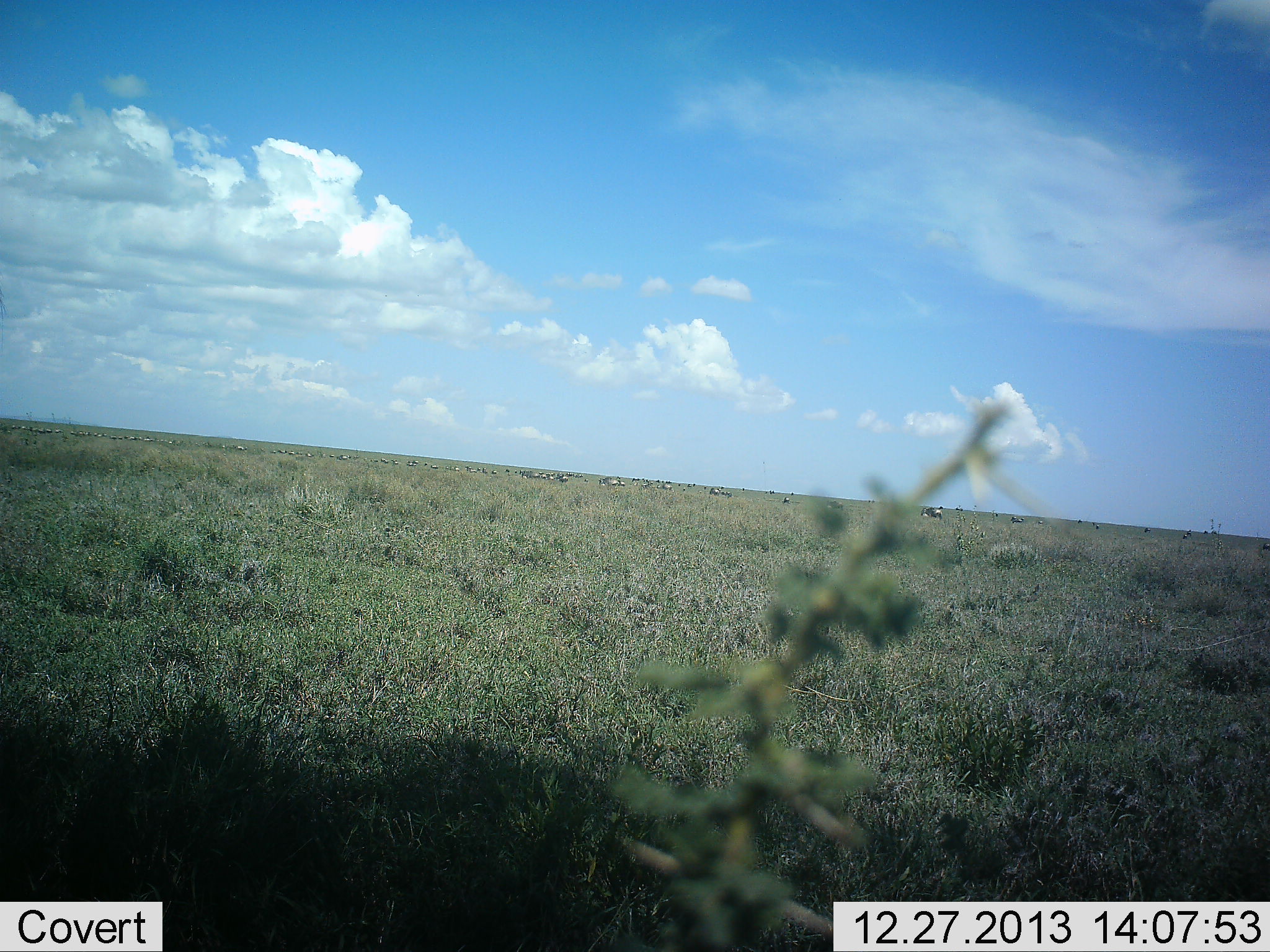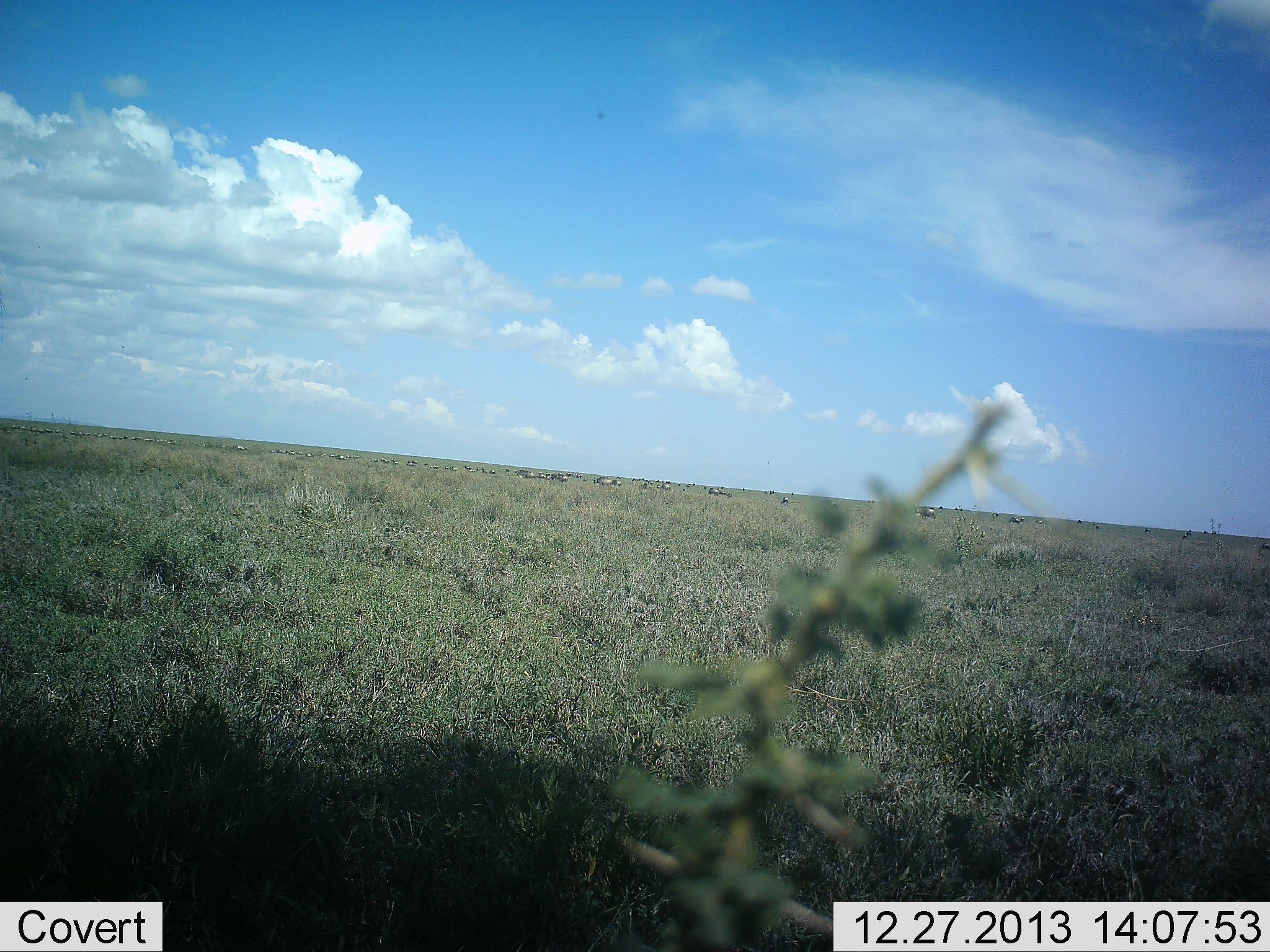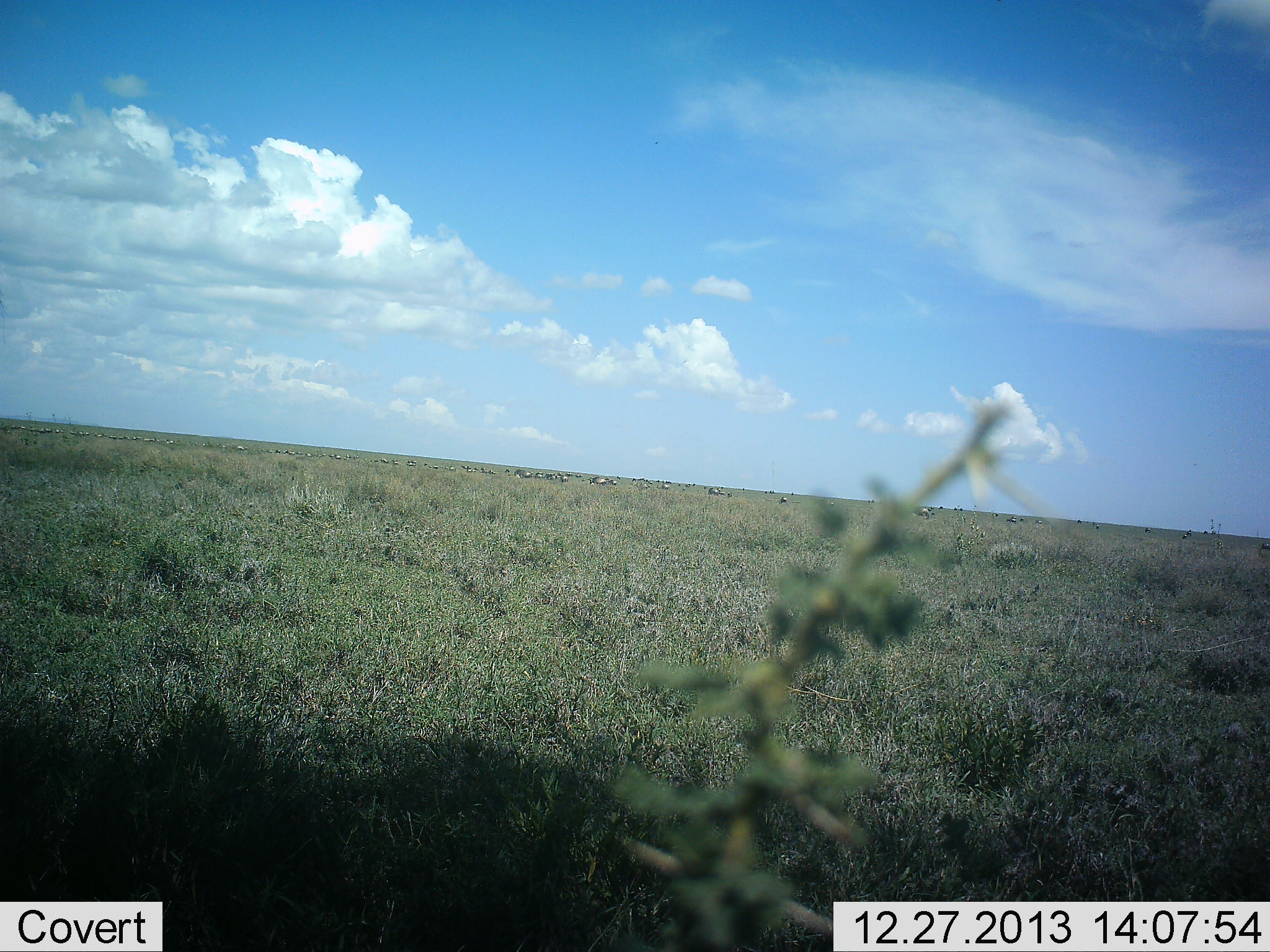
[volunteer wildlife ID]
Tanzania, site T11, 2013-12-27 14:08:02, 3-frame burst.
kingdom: Animalia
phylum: Chordata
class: Mammalia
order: Artiodactyla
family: Bovidae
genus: Connochaetes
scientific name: Connochaetes taurinus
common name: blue wildebeest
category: wildebeest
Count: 11-50.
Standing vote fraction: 11%.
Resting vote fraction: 0%.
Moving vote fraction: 89%.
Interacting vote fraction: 0%.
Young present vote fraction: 0%.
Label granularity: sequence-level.